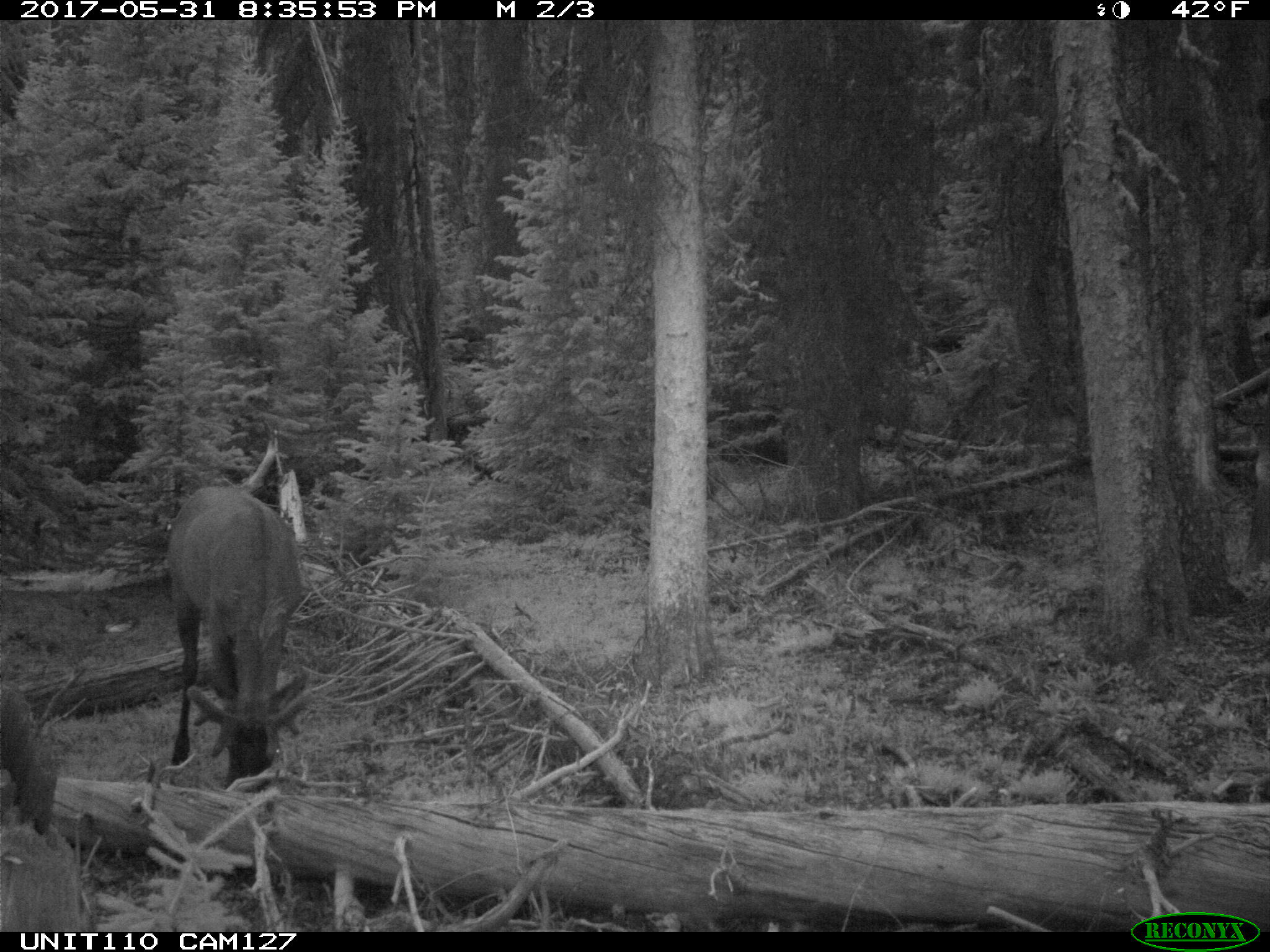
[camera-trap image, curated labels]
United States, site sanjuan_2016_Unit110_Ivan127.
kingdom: Animalia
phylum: Chordata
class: Mammalia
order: Artiodactyla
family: Cervidae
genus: Cervus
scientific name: Cervus elaphus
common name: red deer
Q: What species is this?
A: Cervus elaphus (red deer).